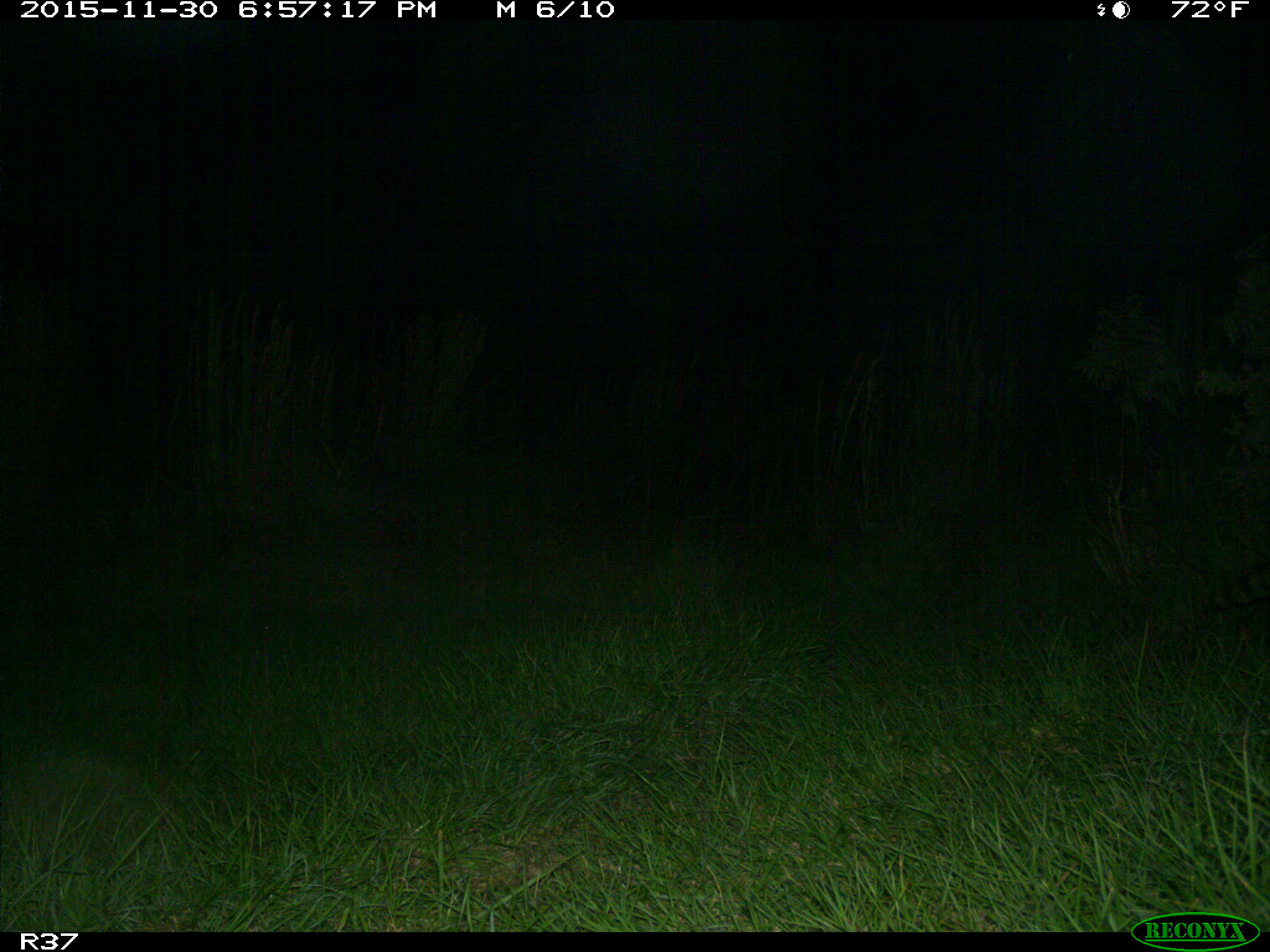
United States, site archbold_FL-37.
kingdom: Animalia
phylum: Chordata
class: Mammalia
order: Carnivora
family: Procyonidae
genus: Procyon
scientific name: Procyon lotor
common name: common raccoon